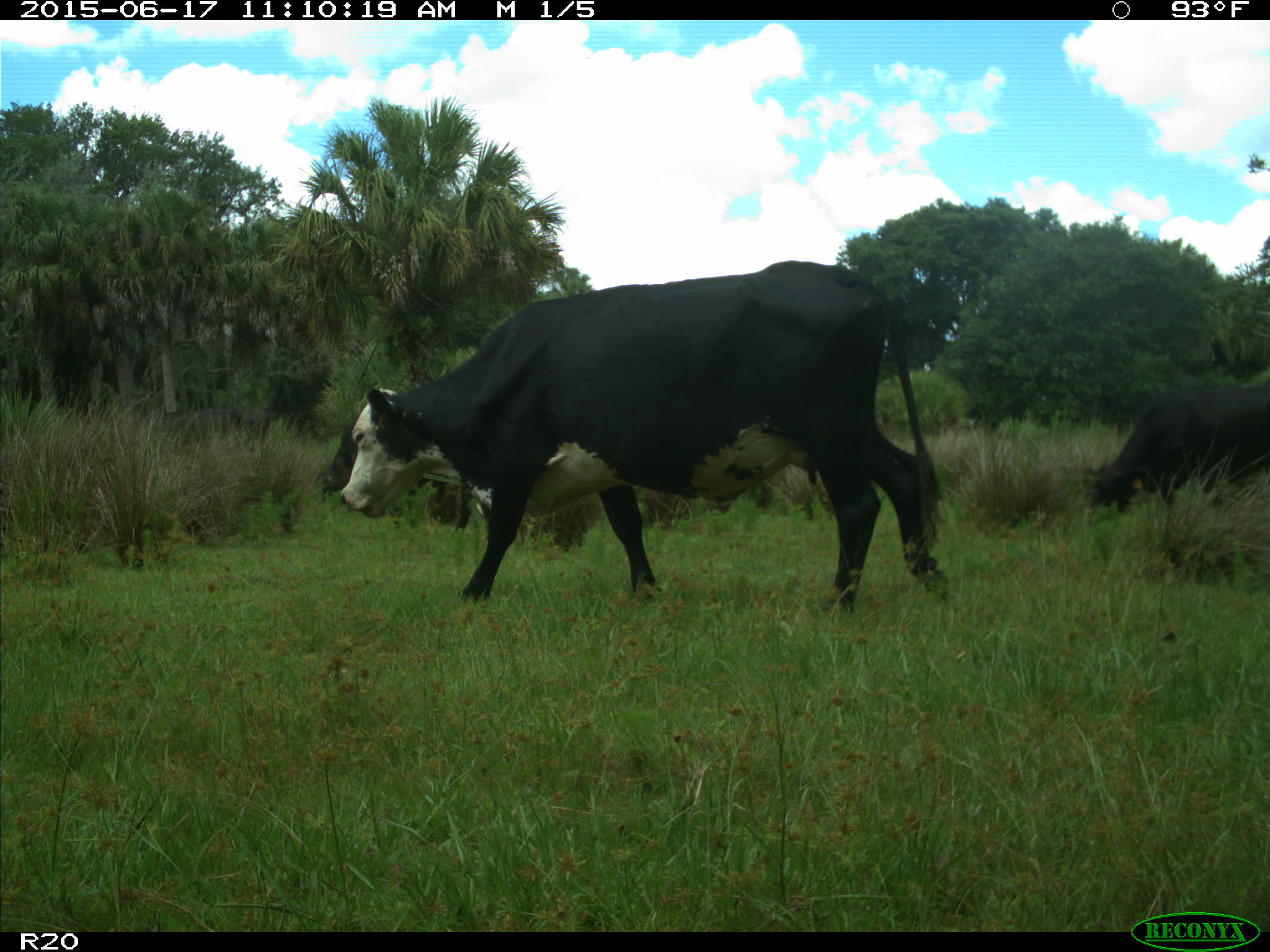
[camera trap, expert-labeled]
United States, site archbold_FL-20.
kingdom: Animalia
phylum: Chordata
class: Mammalia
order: Artiodactyla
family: Bovidae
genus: Bos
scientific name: Bos taurus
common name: domestic cow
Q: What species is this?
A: Bos taurus (domestic cow).